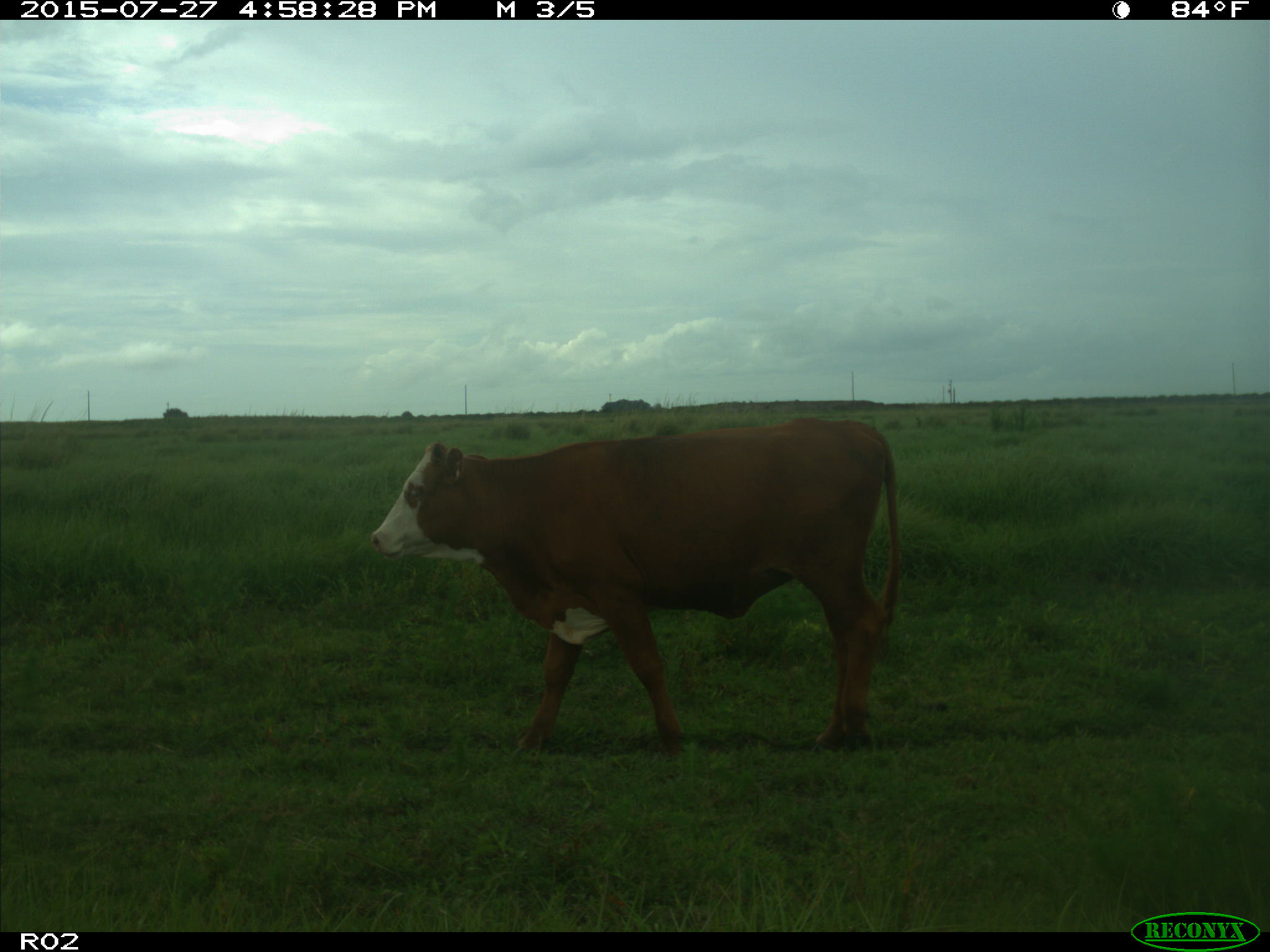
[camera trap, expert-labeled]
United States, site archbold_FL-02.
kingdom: Animalia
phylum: Chordata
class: Mammalia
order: Artiodactyla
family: Bovidae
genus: Bos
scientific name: Bos taurus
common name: domestic cow